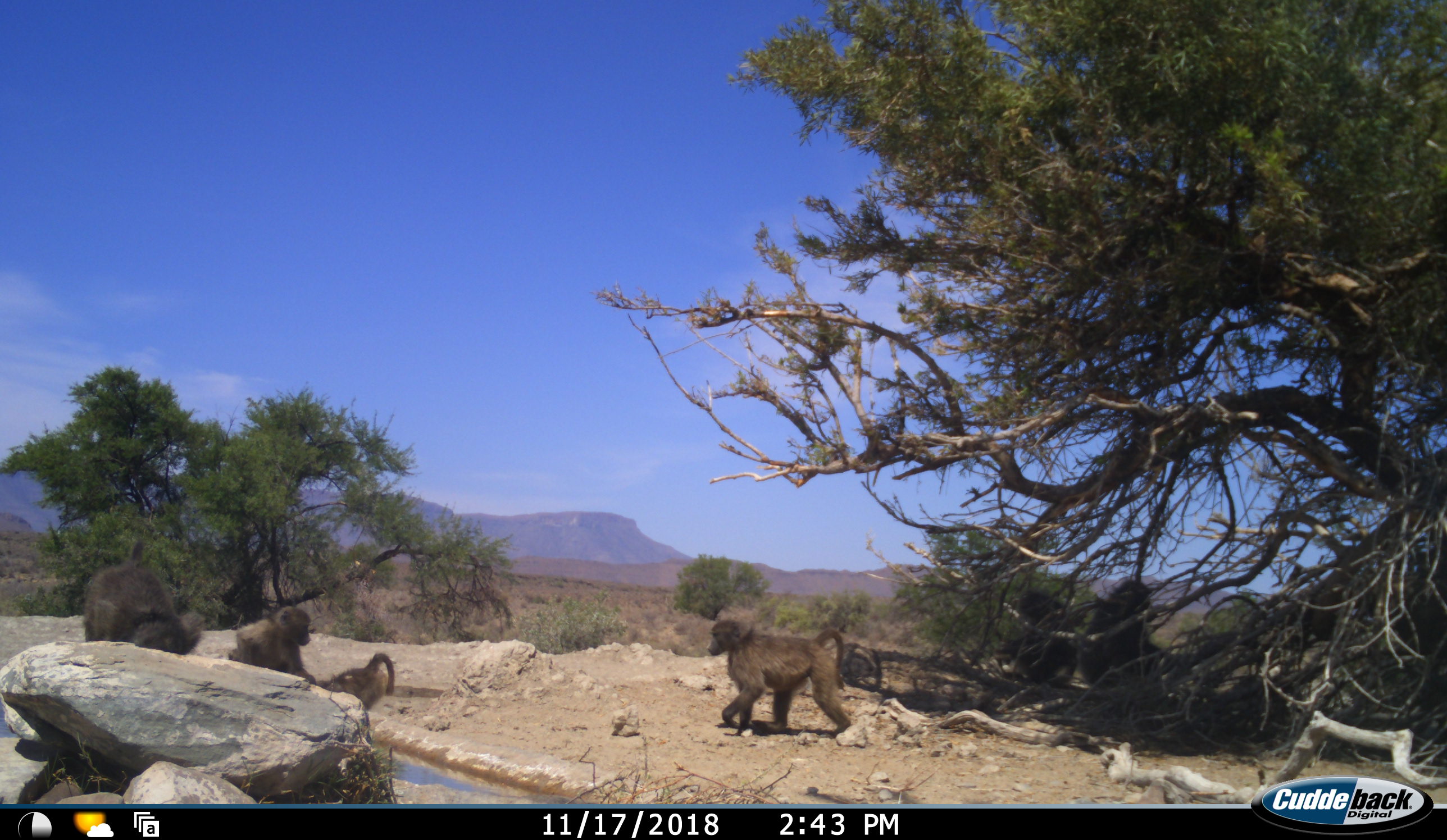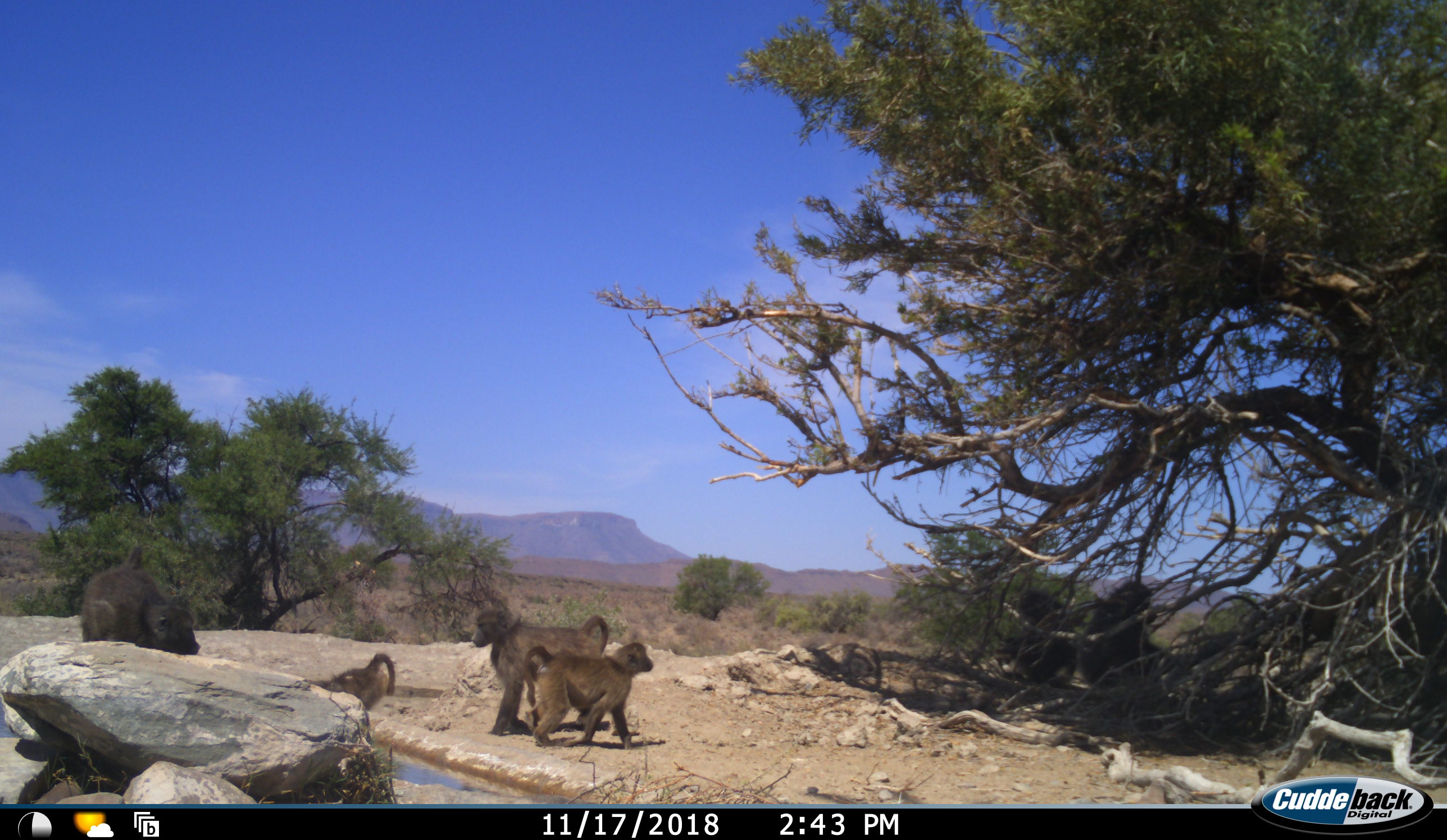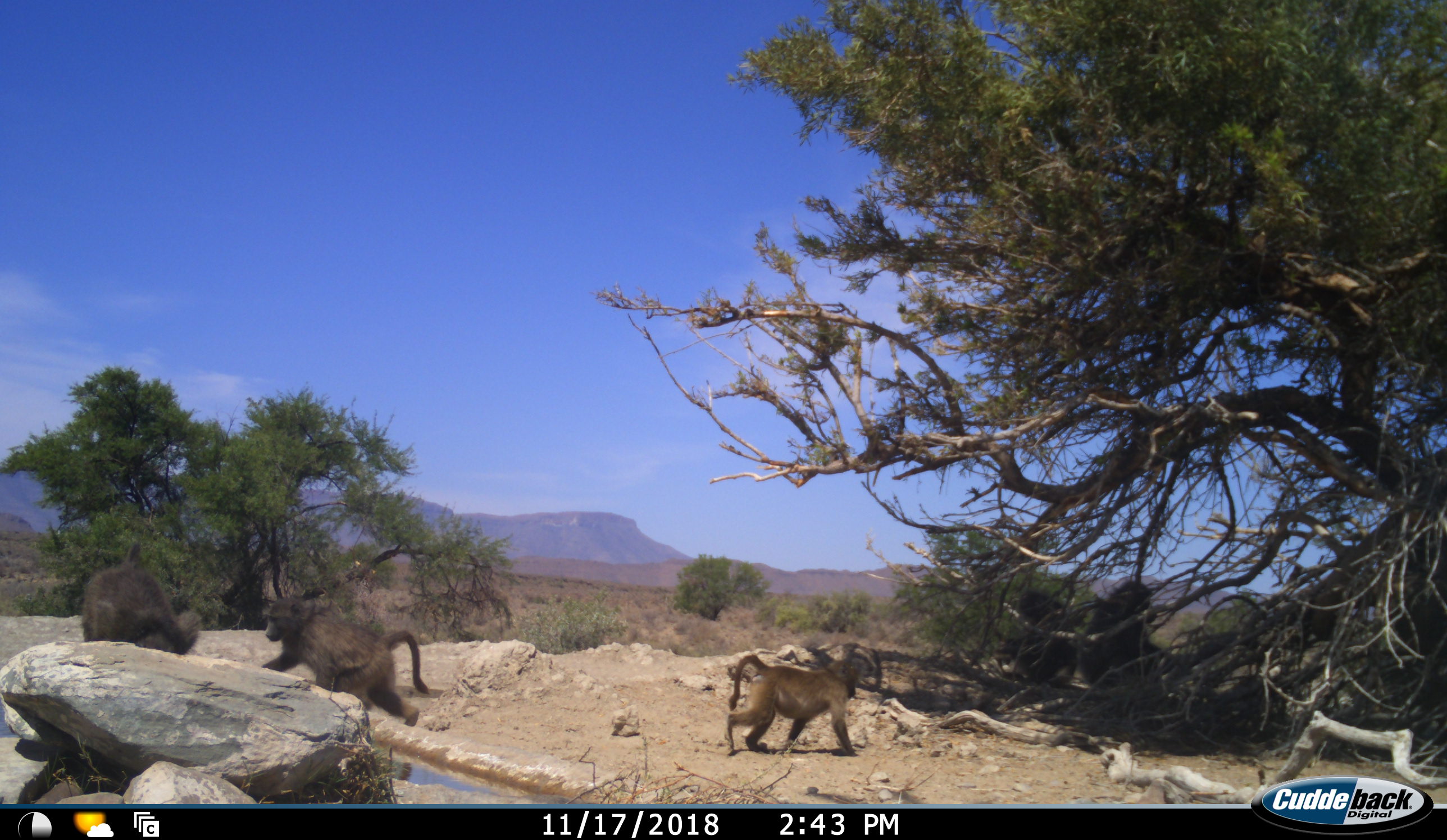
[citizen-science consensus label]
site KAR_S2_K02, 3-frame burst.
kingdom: Animalia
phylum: Chordata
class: Mammalia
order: Primates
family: Cercopithecidae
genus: Papio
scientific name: Papio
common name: baboon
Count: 6.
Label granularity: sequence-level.